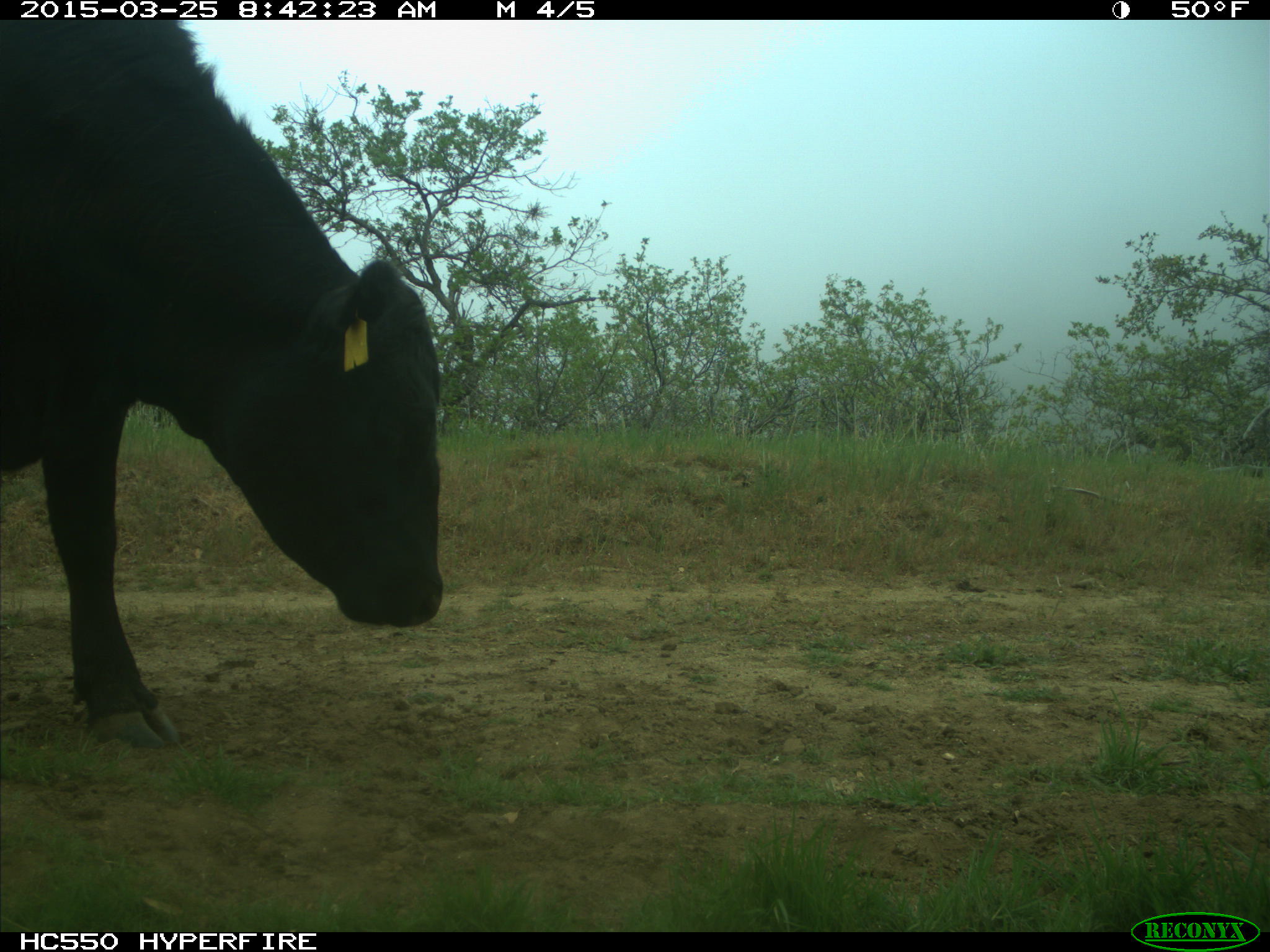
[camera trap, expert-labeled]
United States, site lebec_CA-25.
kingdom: Animalia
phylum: Chordata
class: Mammalia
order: Artiodactyla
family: Bovidae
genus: Bos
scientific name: Bos taurus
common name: domestic cow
Bos taurus (domestic cow).